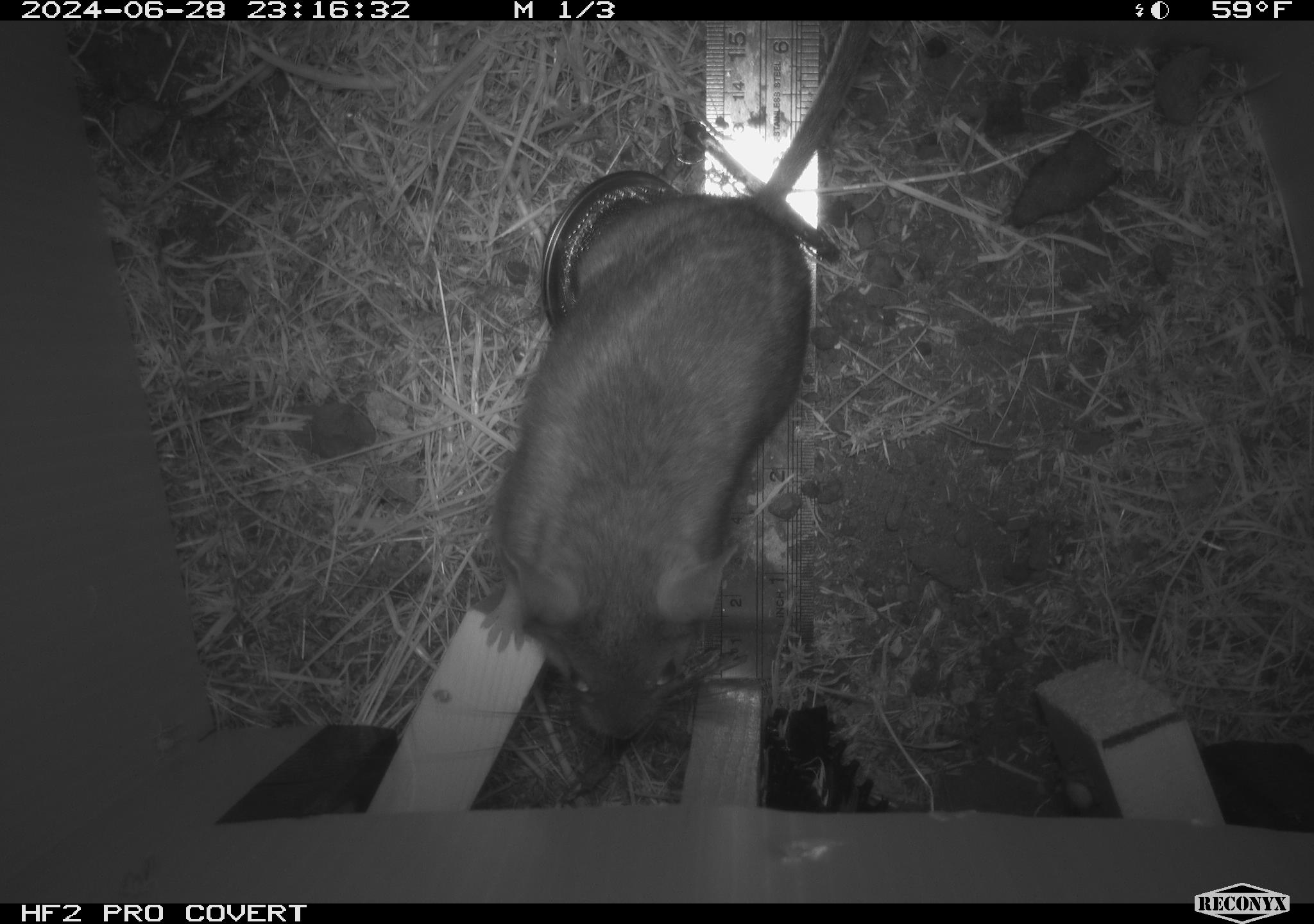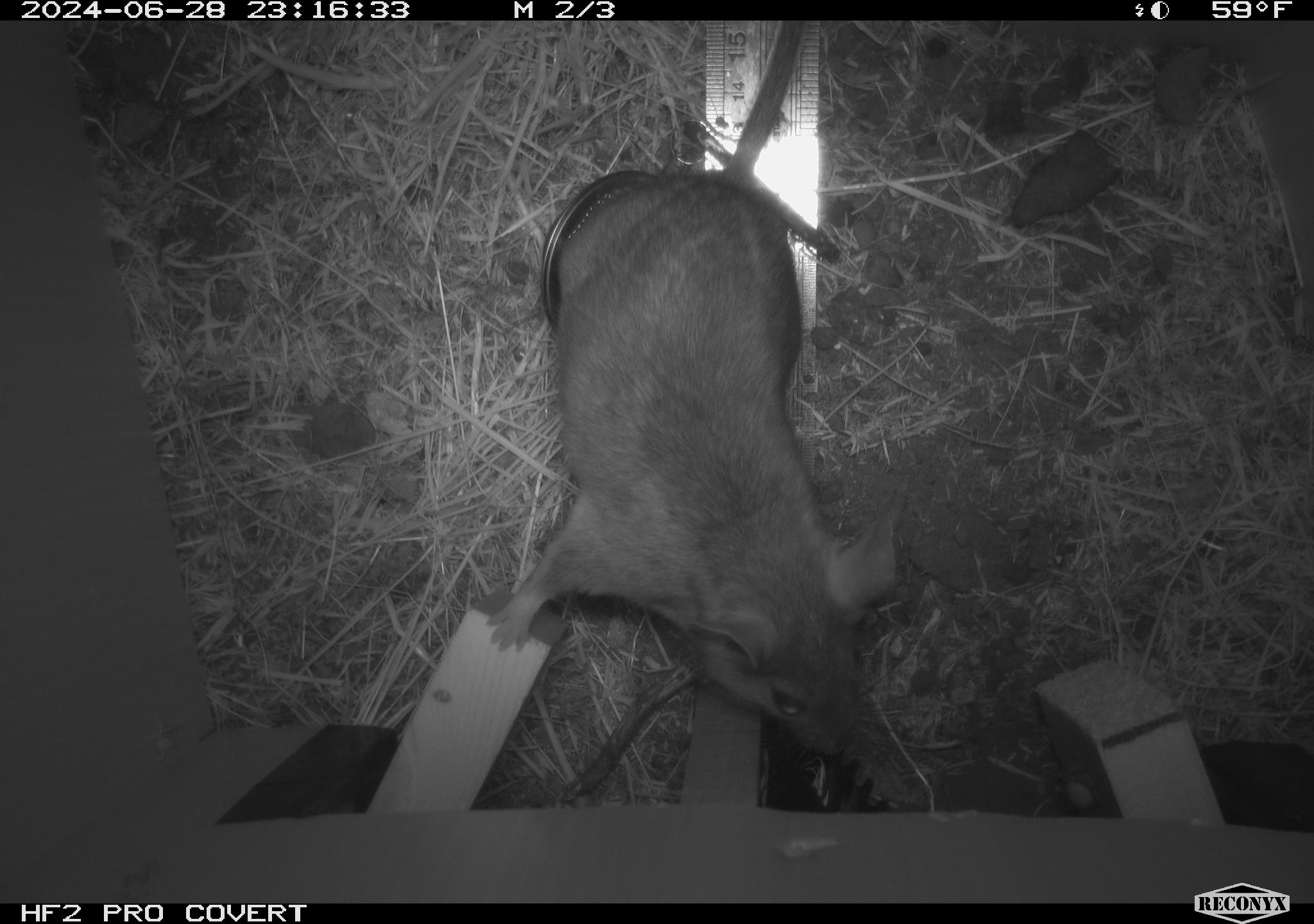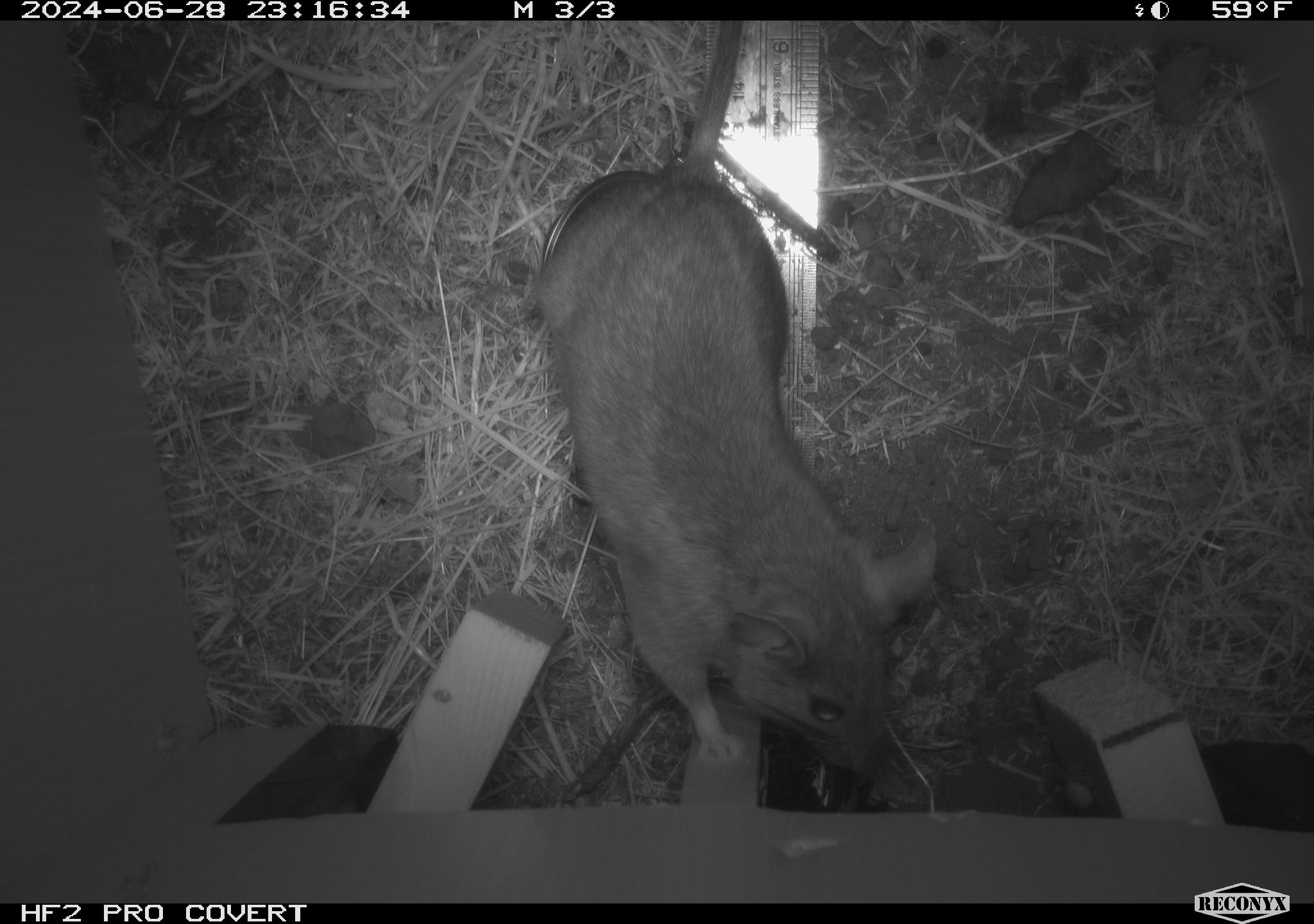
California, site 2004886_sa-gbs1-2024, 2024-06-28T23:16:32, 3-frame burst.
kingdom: Animalia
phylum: Chordata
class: Mammalia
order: Rodentia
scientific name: Rodentia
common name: woodrat or rat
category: woodrat or rat species